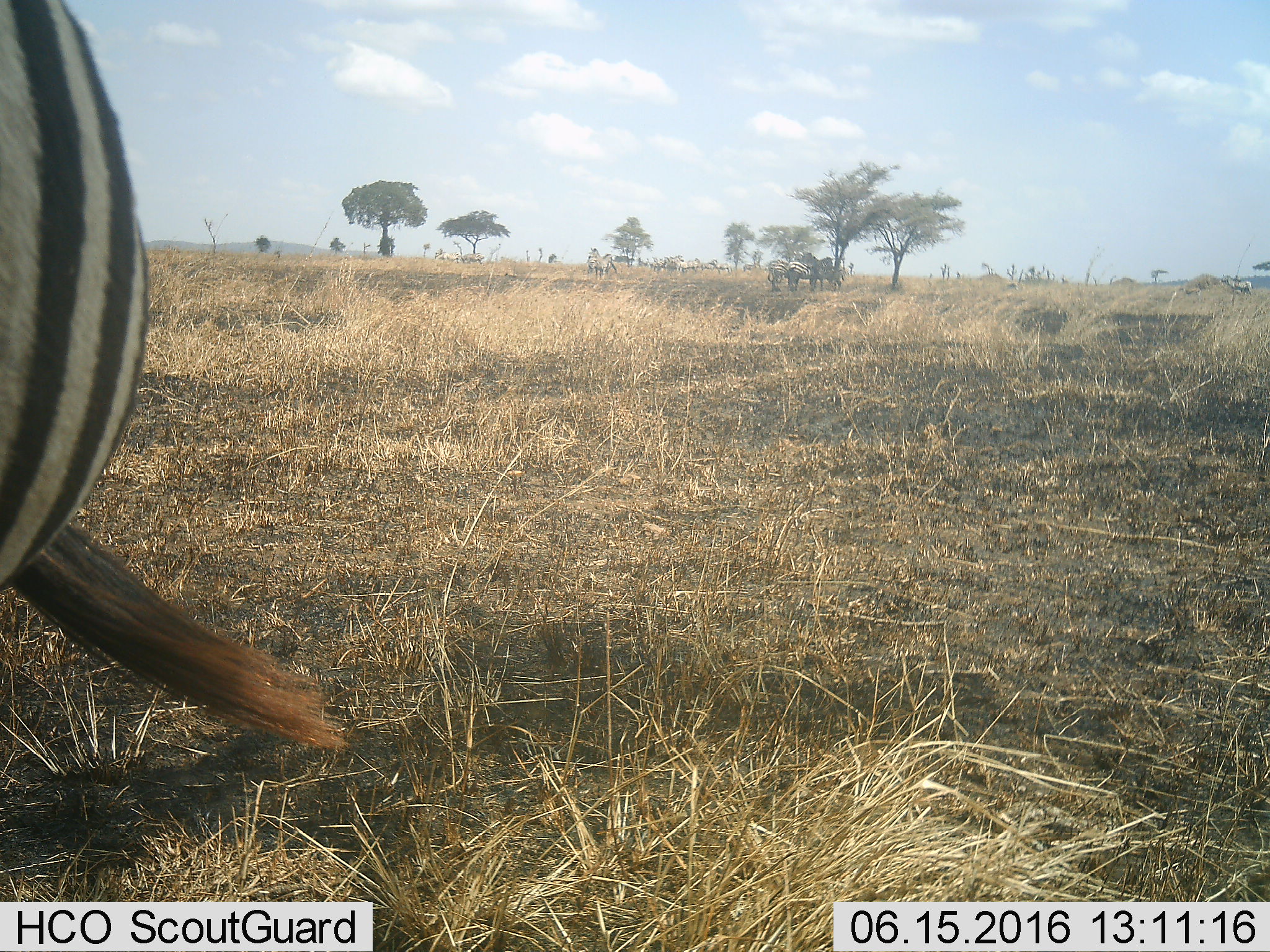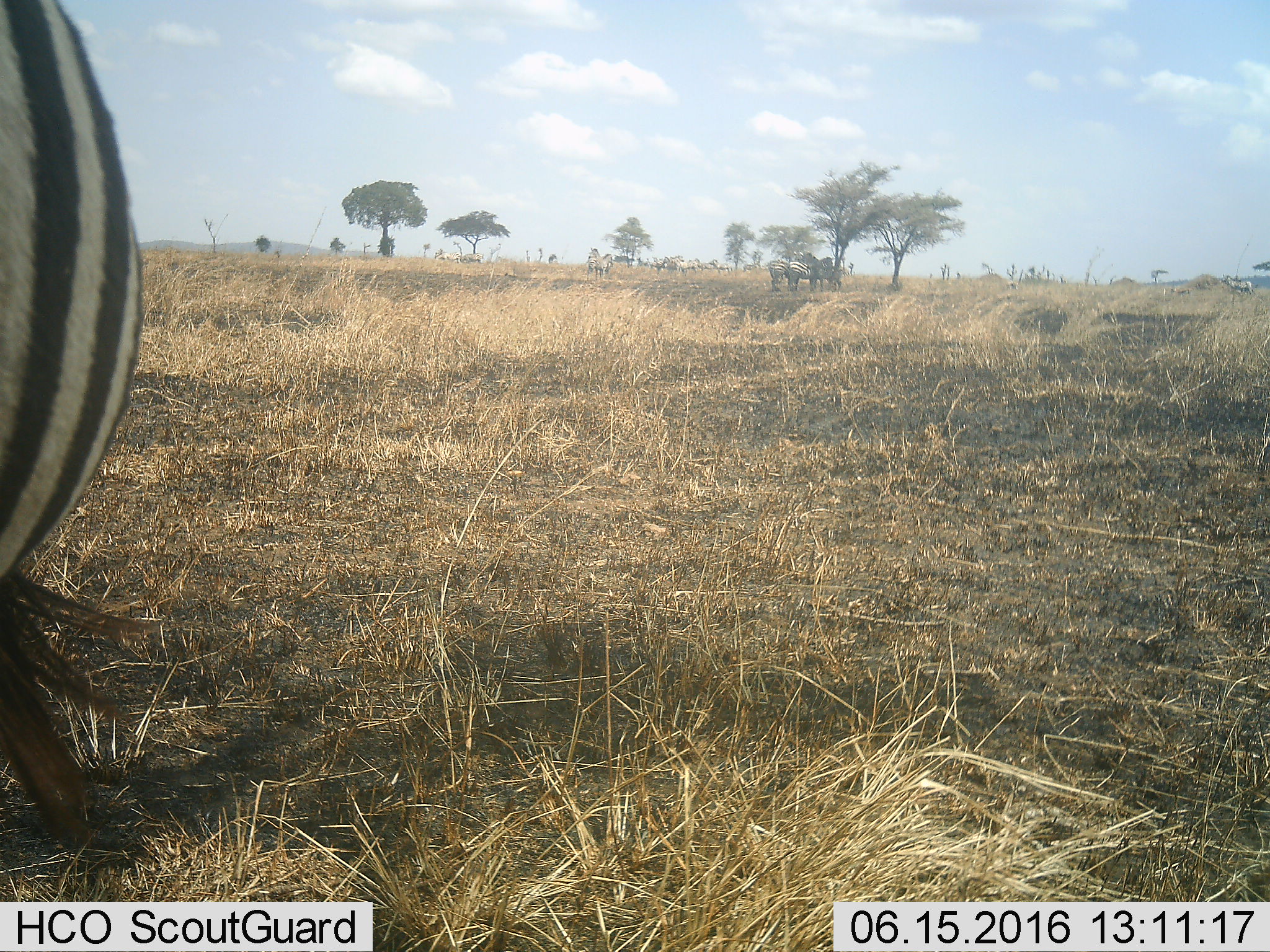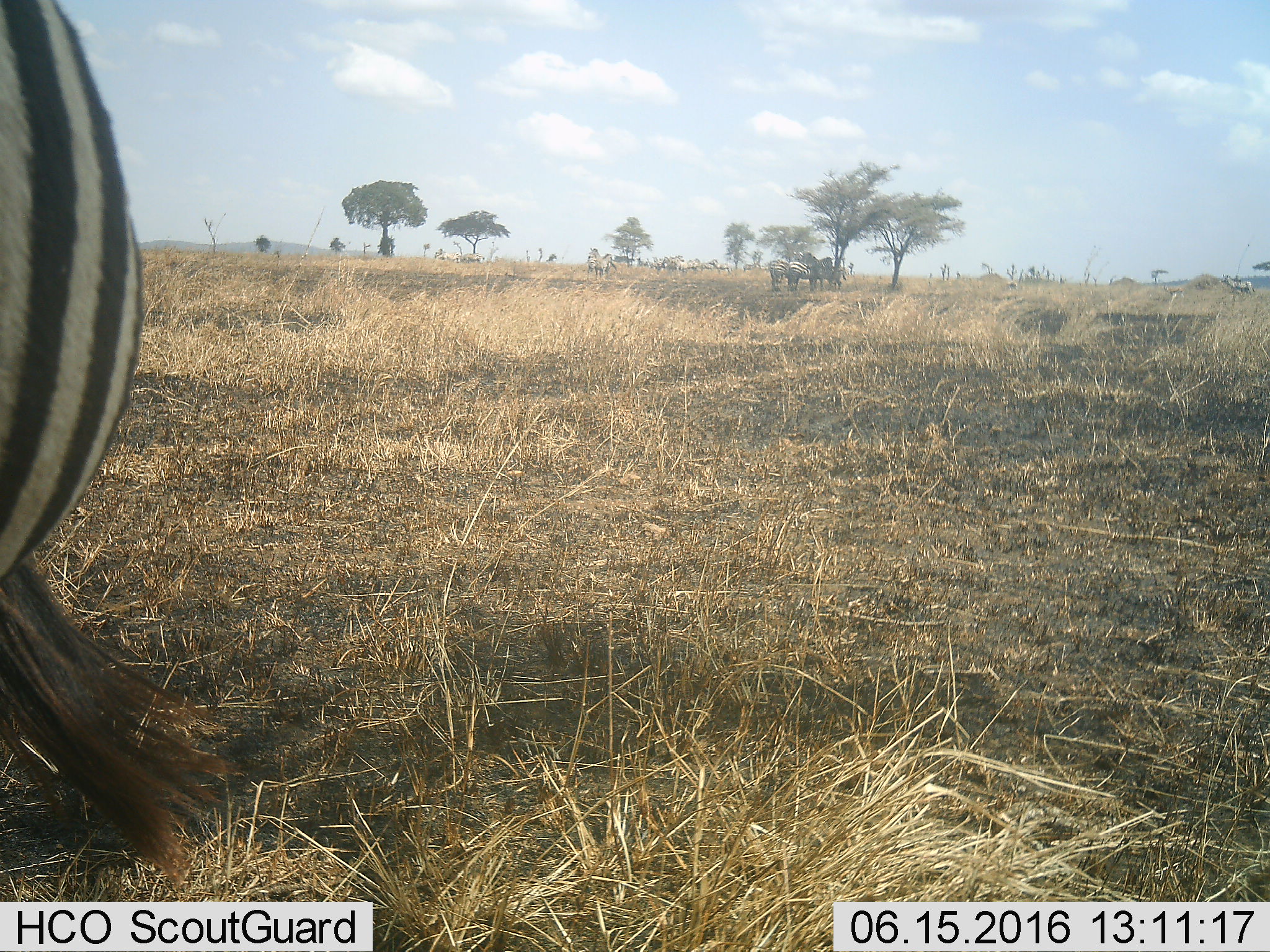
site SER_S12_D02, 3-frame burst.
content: unidentified animal